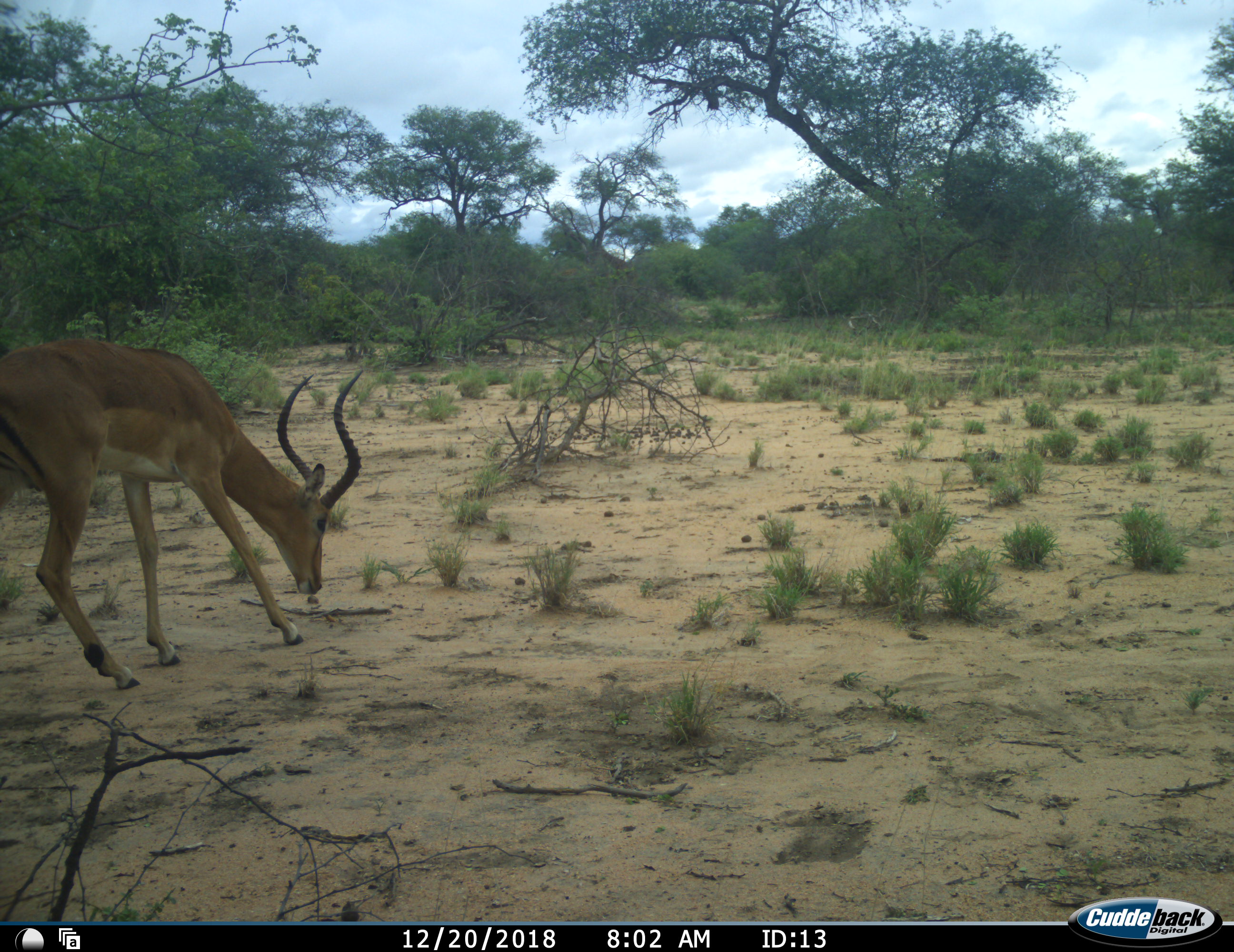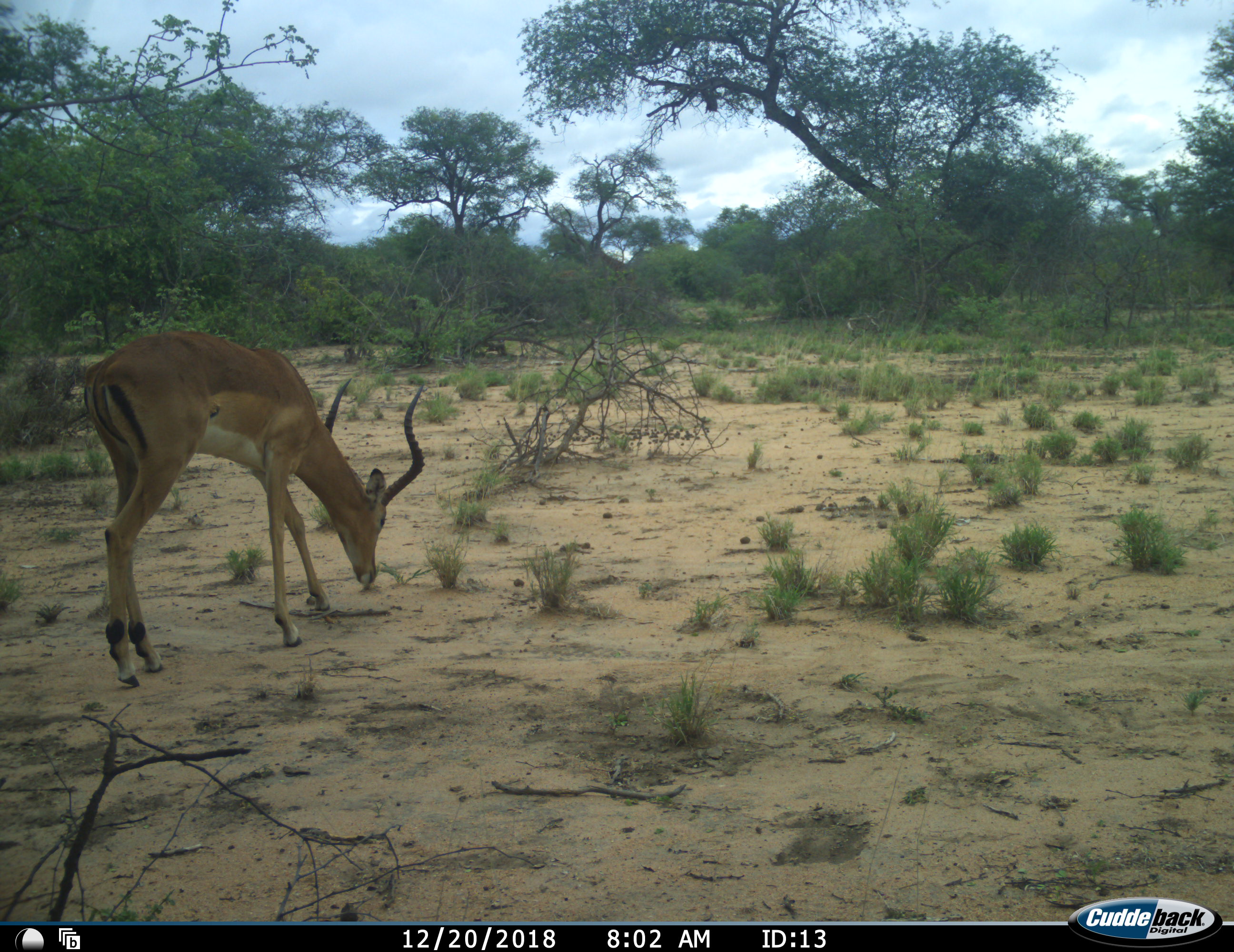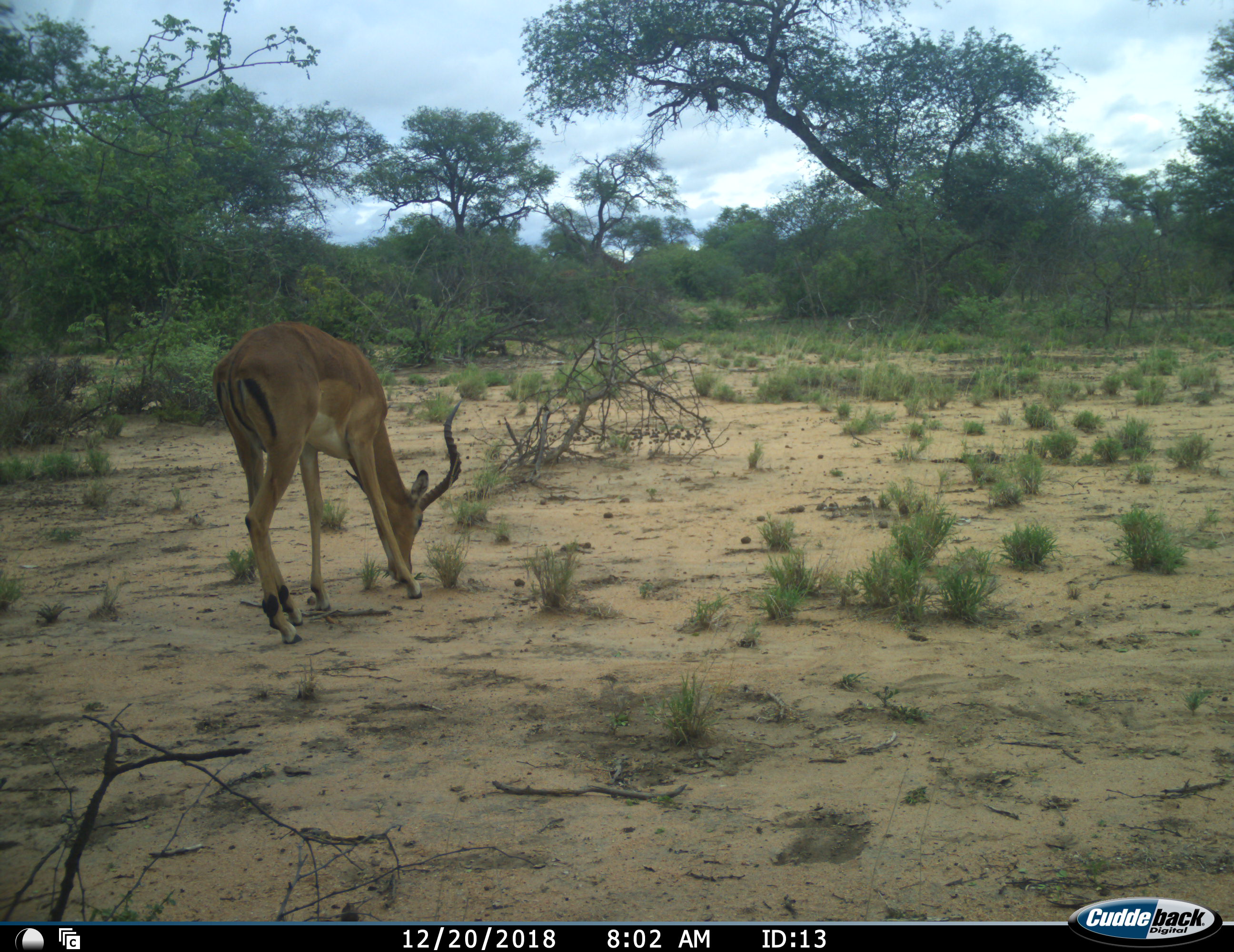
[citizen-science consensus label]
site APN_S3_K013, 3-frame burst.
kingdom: Animalia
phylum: Chordata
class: Mammalia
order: Artiodactyla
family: Bovidae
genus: Aepyceros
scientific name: Aepyceros melampus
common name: impala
Impala (Aepyceros melampus), count 1. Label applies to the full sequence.